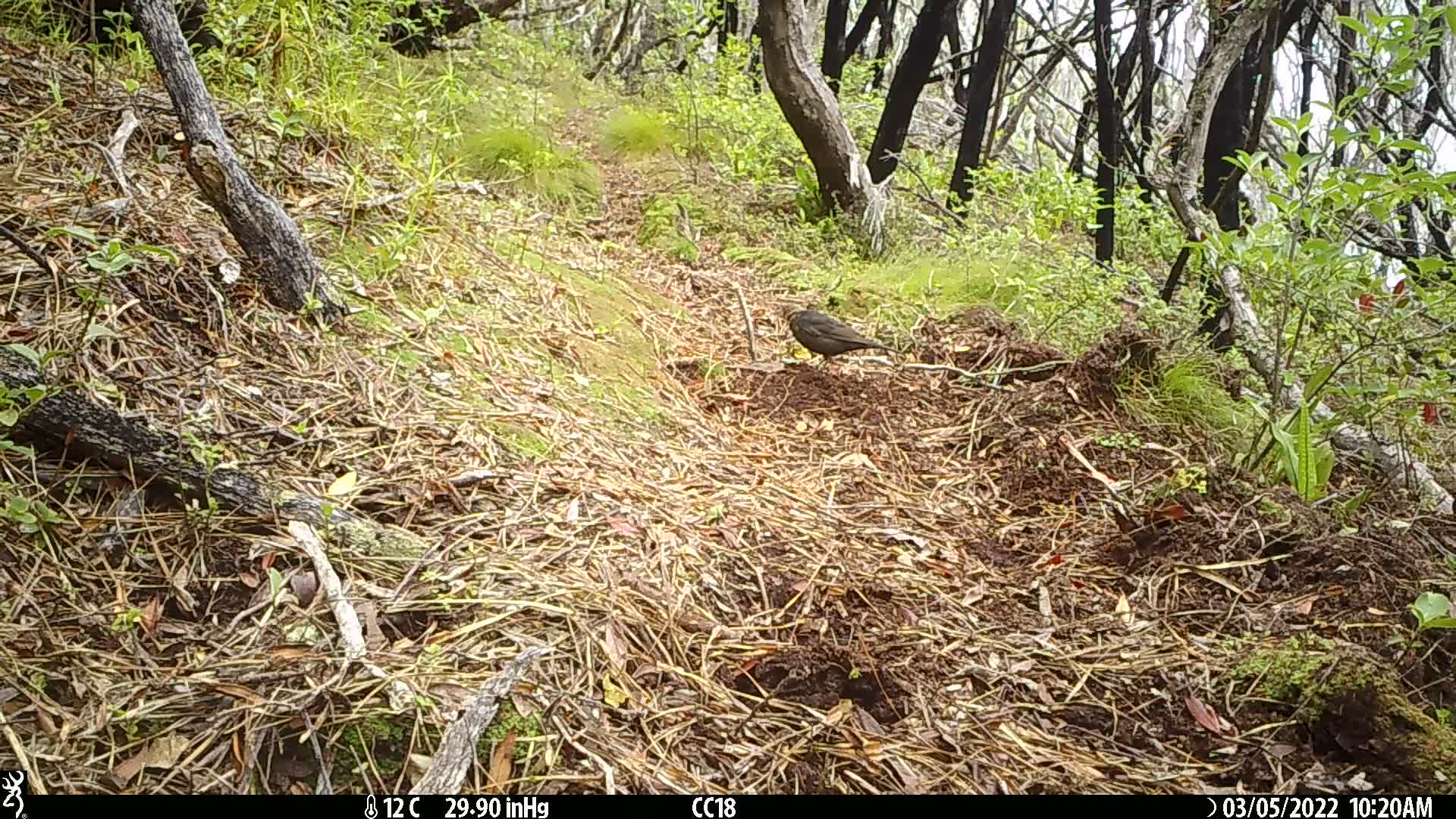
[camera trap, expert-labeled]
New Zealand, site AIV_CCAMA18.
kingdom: Animalia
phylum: Chordata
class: Aves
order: Passeriformes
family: Turdidae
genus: Turdus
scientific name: Turdus merula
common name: eurasian blackbird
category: blackbird